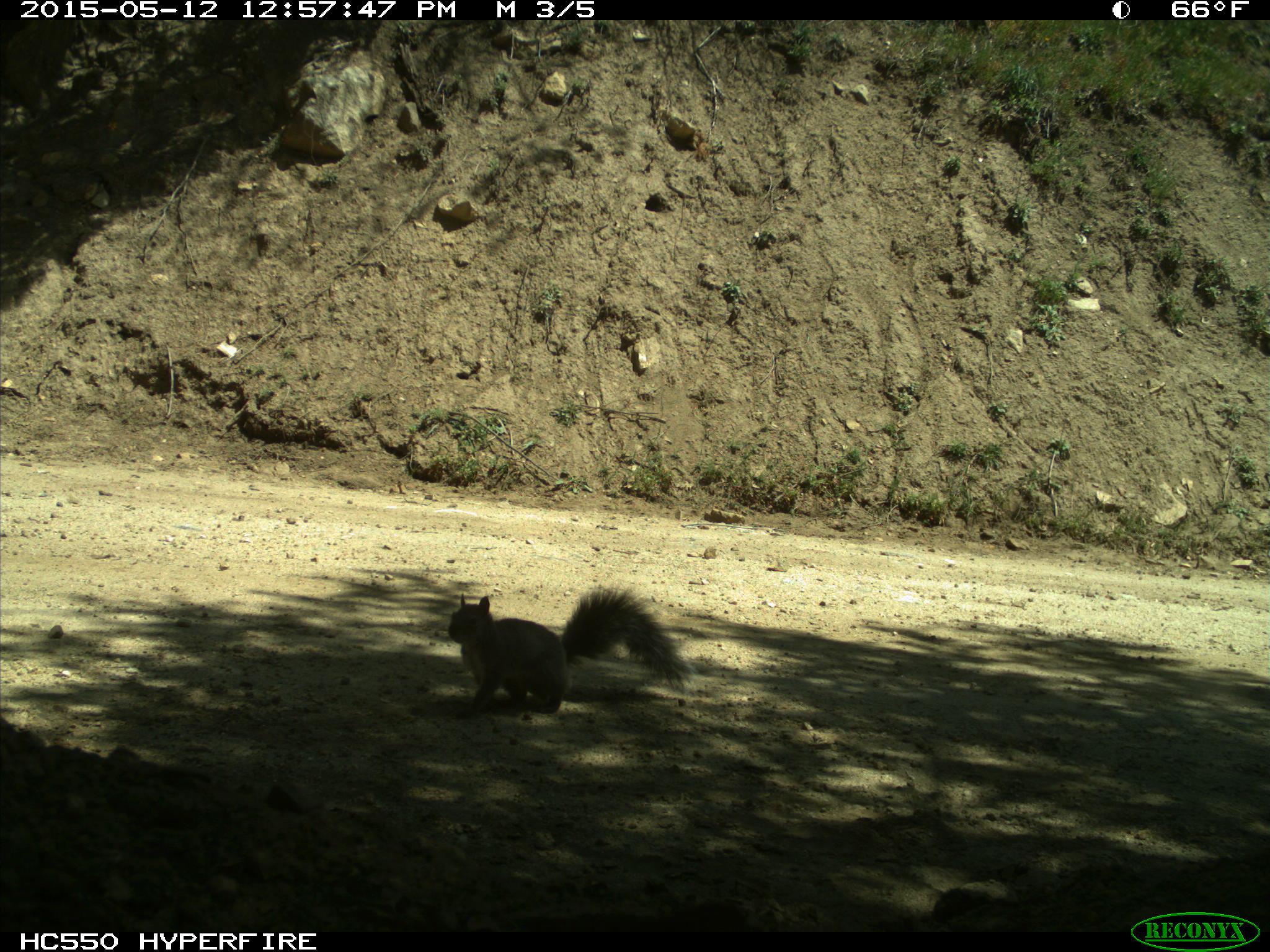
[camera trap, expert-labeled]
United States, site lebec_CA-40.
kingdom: Animalia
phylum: Chordata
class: Mammalia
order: Rodentia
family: Sciuridae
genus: Sciurus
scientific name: Sciurus carolinensis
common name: eastern gray squirrel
Sciurus carolinensis (eastern gray squirrel).